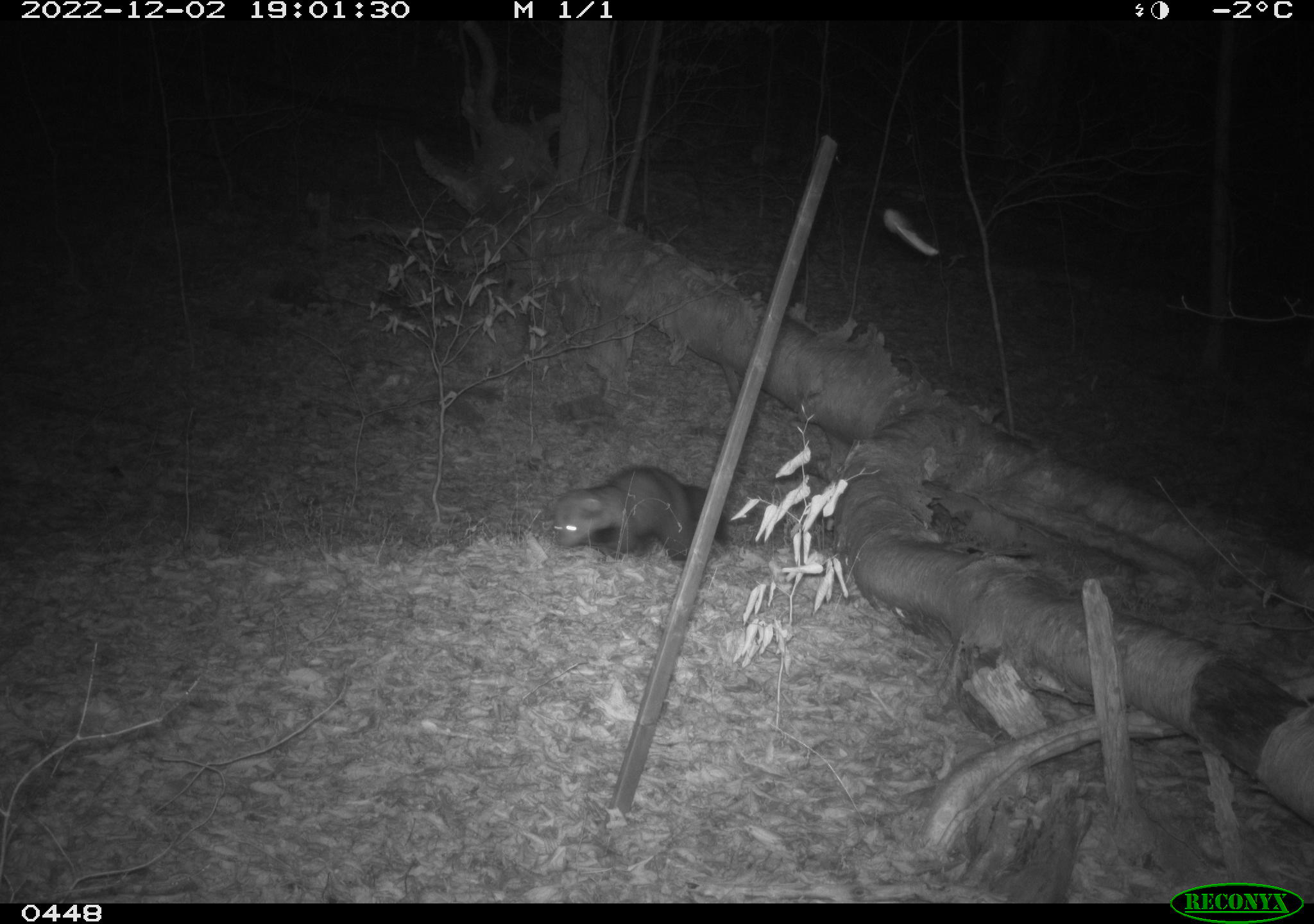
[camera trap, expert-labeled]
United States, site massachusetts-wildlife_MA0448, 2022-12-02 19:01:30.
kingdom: Animalia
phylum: Chordata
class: Mammalia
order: Carnivora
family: Mustelidae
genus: Pekania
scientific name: Pekania pennanti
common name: fisher